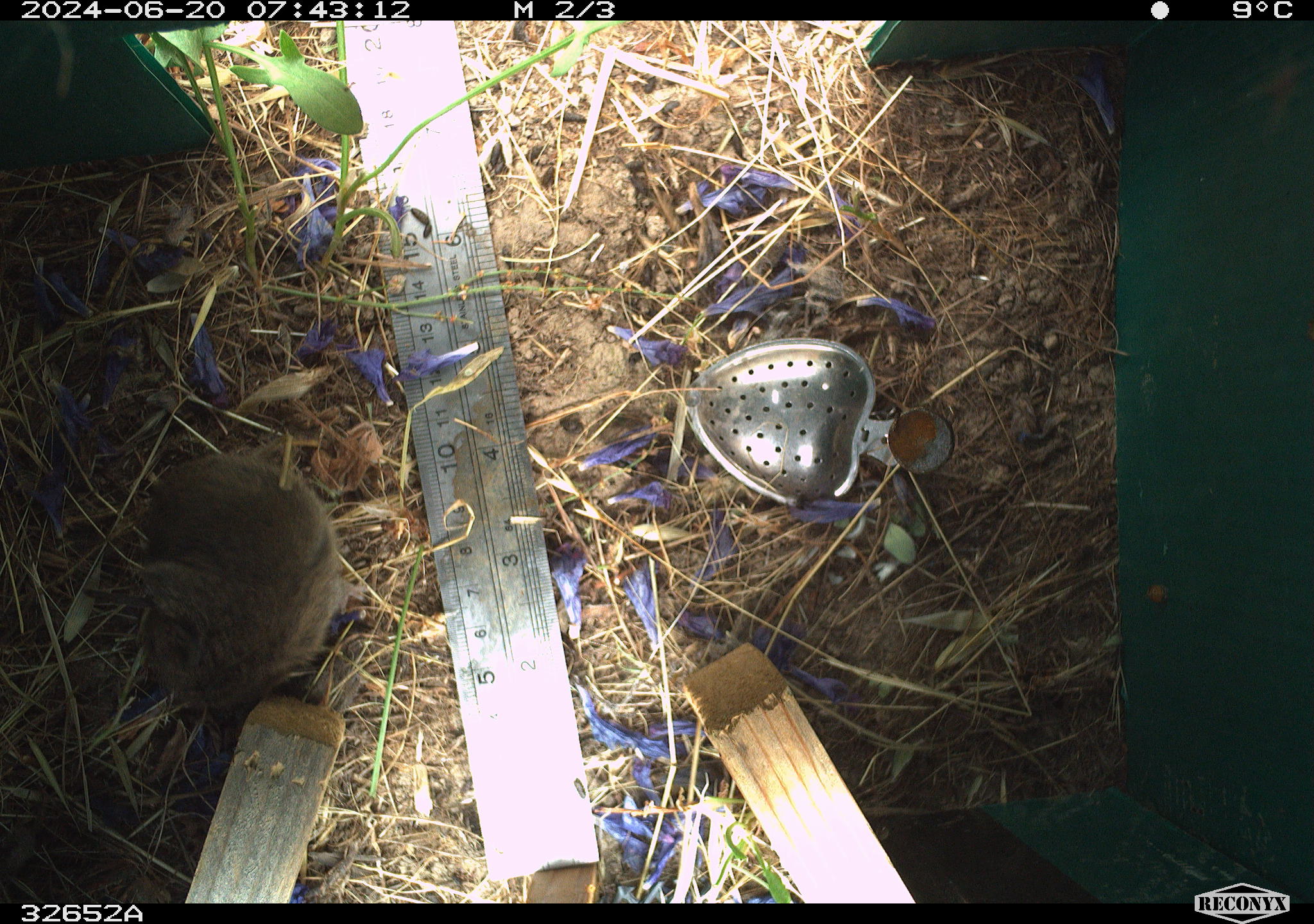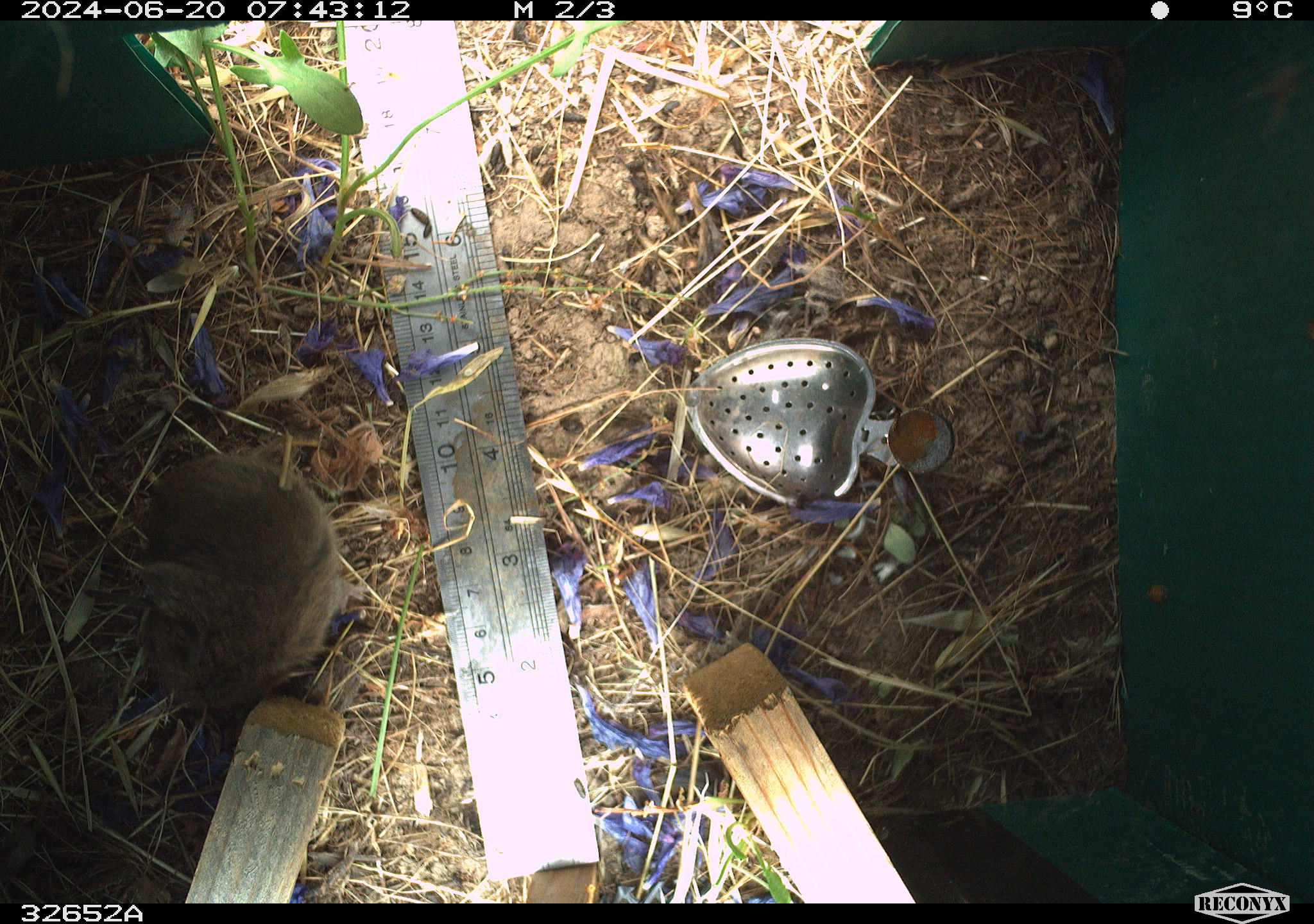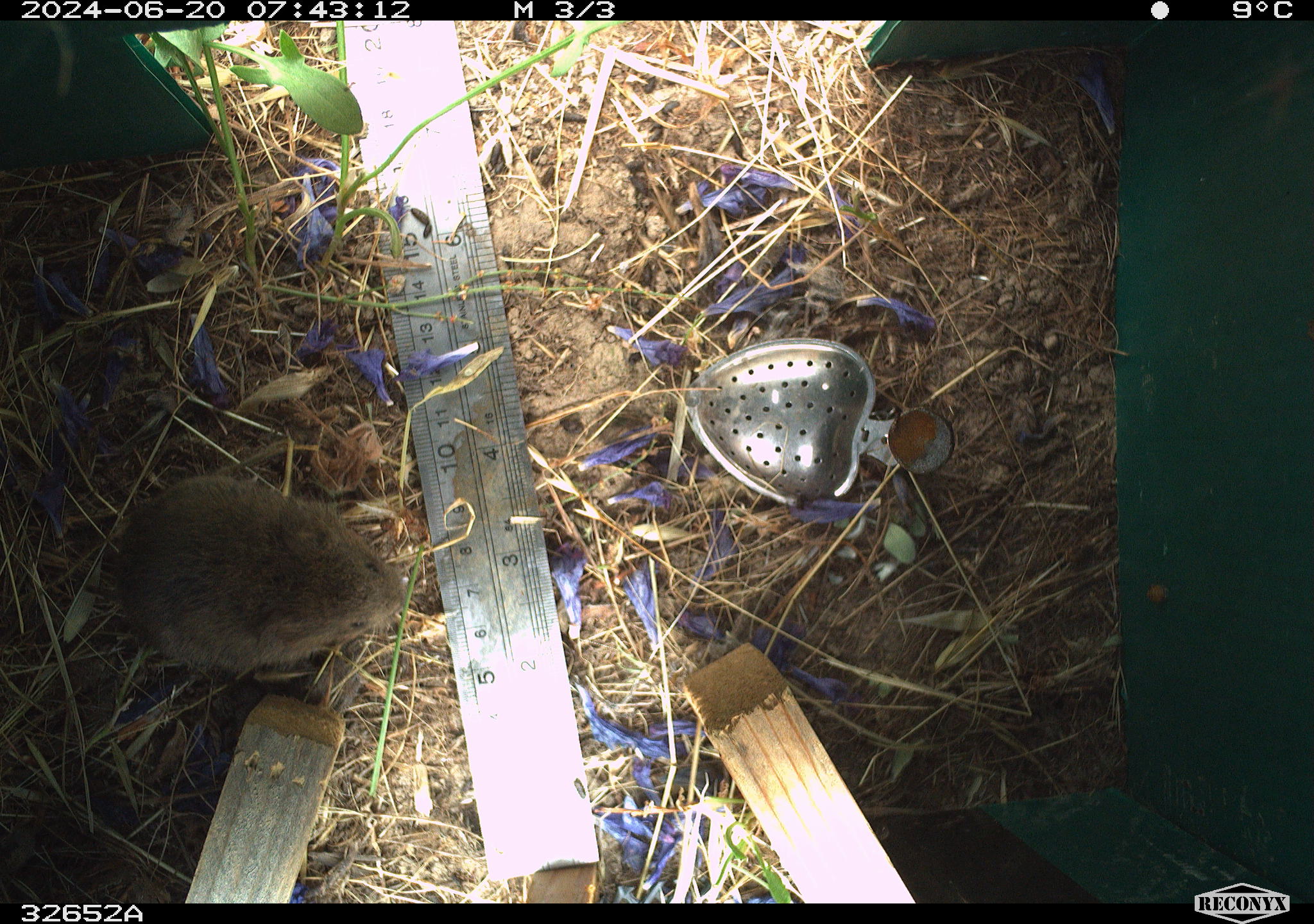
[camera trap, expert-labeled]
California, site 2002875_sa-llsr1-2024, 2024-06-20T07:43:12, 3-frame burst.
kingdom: Animalia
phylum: Chordata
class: Mammalia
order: Rodentia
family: Cricetidae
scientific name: Arvicolinae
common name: voles, lemmings, and muskrats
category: arvicolinae subfamily